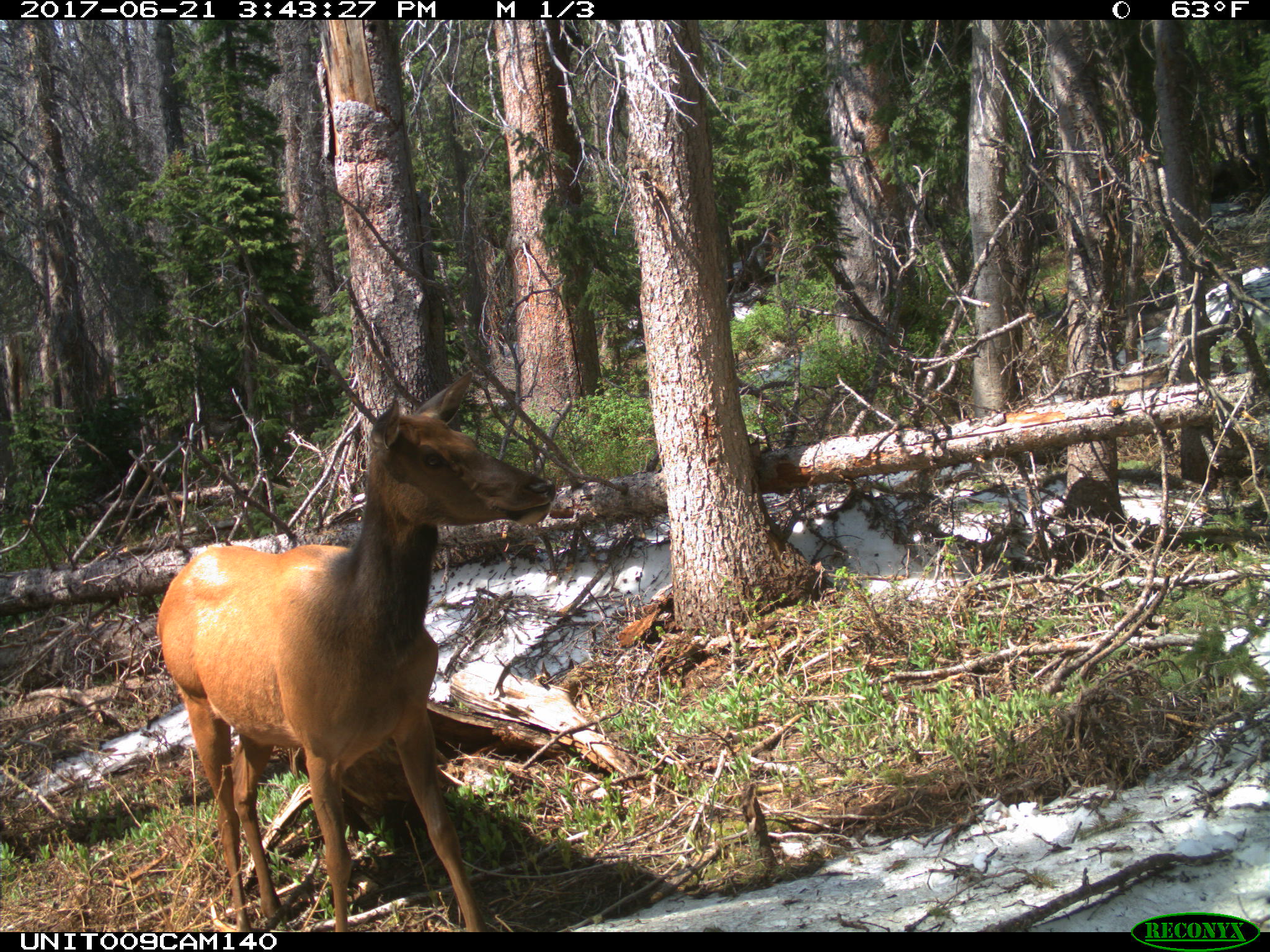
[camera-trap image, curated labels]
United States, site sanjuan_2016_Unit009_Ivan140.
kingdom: Animalia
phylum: Chordata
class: Mammalia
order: Artiodactyla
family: Cervidae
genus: Cervus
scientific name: Cervus elaphus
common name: red deer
Cervus elaphus (red deer).